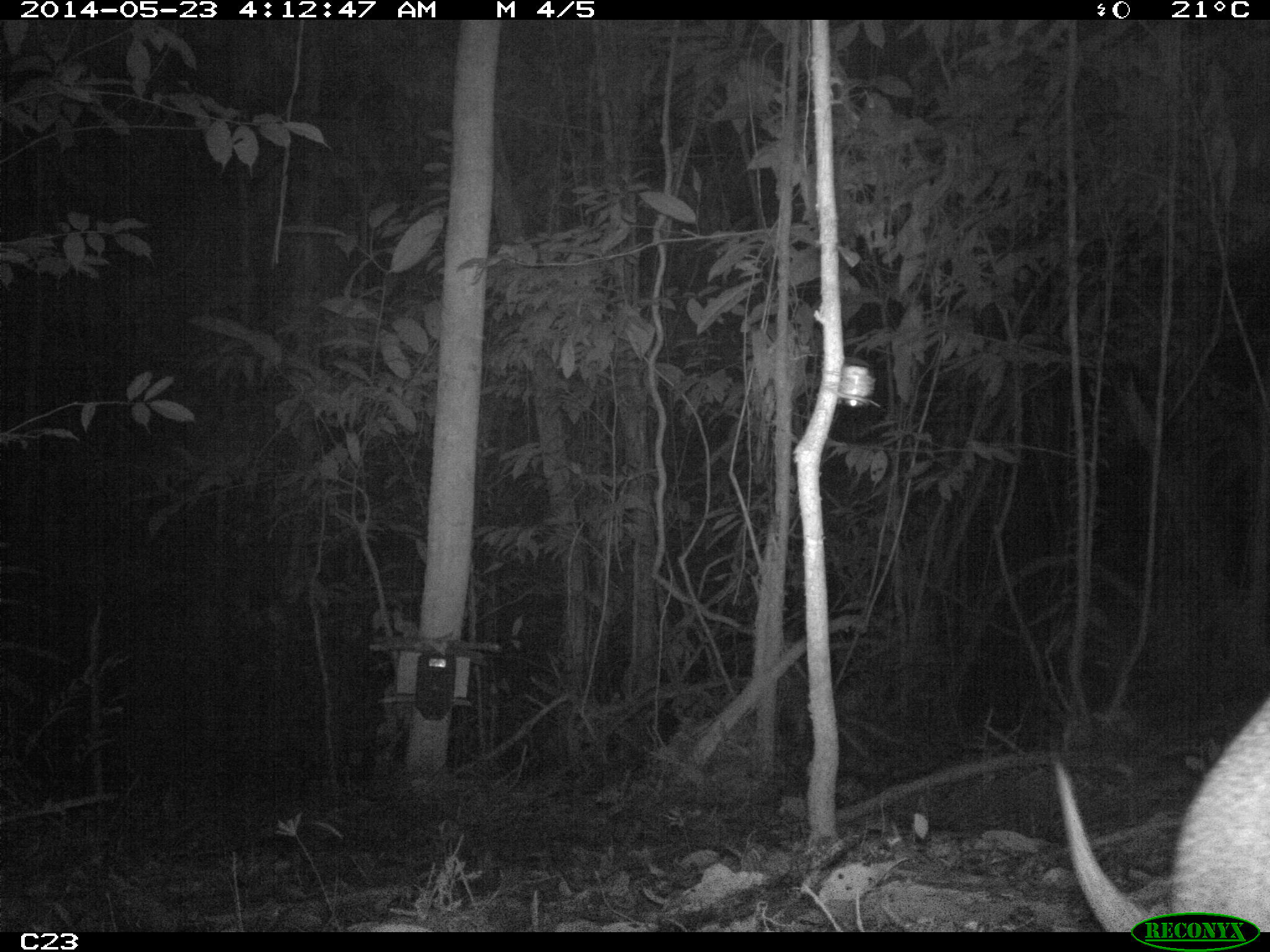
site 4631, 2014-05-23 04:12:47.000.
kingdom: Animalia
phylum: Chordata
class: Mammalia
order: Cingulata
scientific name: Cingulata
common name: armadillo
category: unknown armadillo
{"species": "unknown armadillo (armadillo) (Cingulata)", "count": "1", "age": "adult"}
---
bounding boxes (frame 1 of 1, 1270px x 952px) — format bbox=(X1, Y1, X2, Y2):
unknown armadillo: bbox=(1050, 691, 1269, 928)